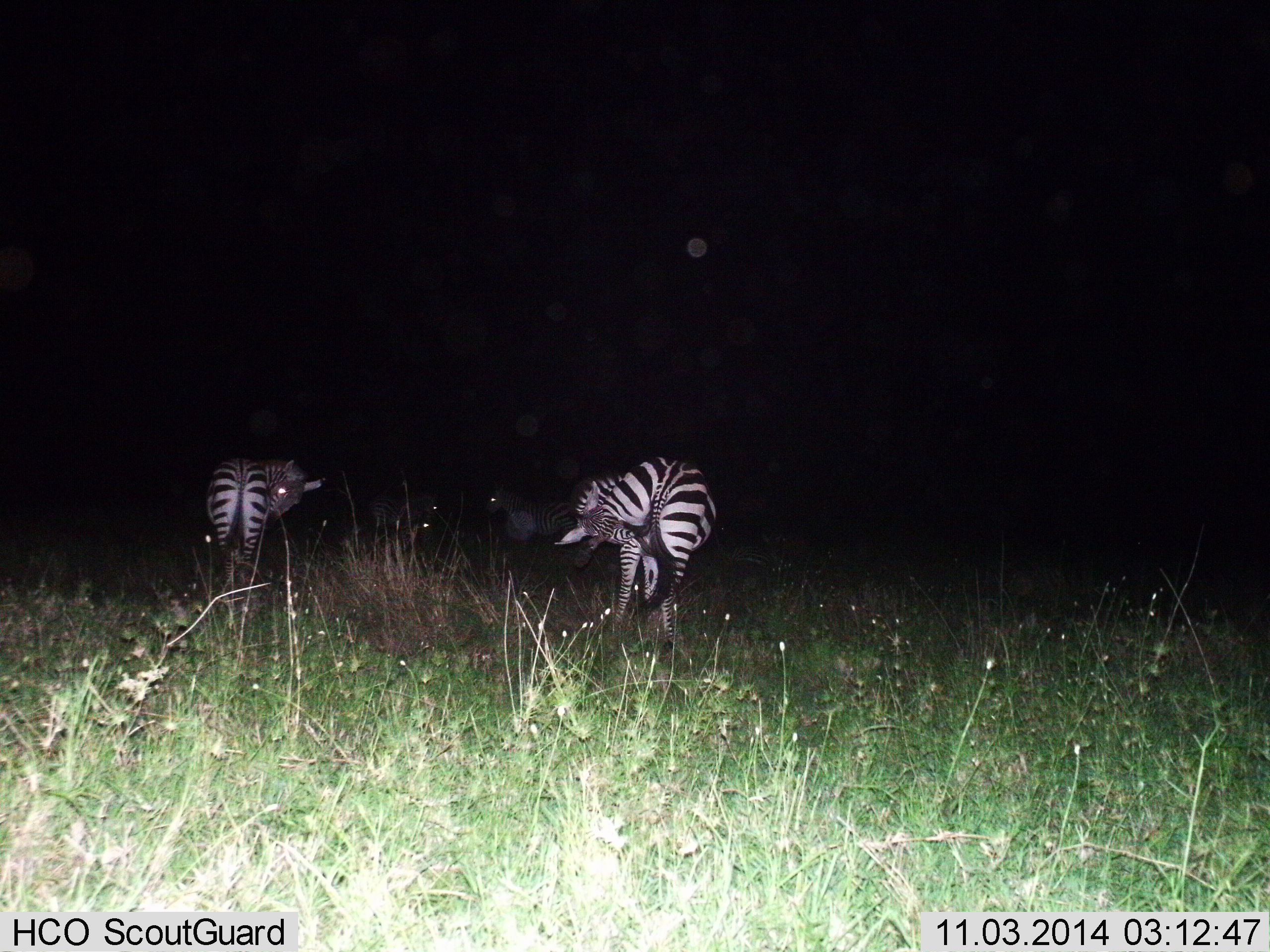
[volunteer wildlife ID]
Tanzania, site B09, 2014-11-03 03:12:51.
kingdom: Animalia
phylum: Chordata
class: Mammalia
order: Perissodactyla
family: Equidae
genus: Equus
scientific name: Equus quagga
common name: plains zebra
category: zebra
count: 3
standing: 90%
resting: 10%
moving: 10%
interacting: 10%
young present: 0%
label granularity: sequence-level